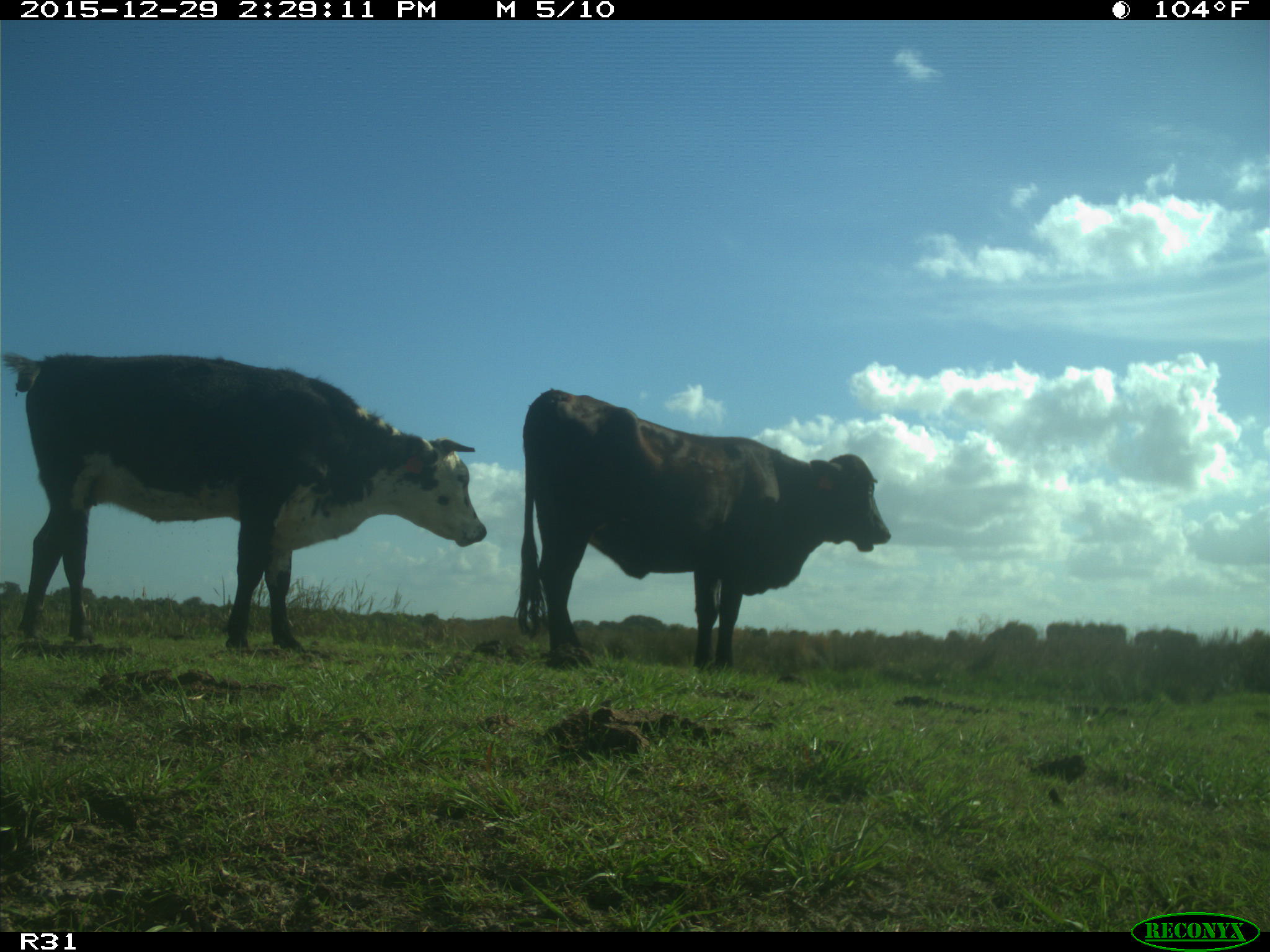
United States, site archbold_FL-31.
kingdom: Animalia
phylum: Chordata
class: Mammalia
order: Artiodactyla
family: Bovidae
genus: Bos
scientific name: Bos taurus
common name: domestic cow